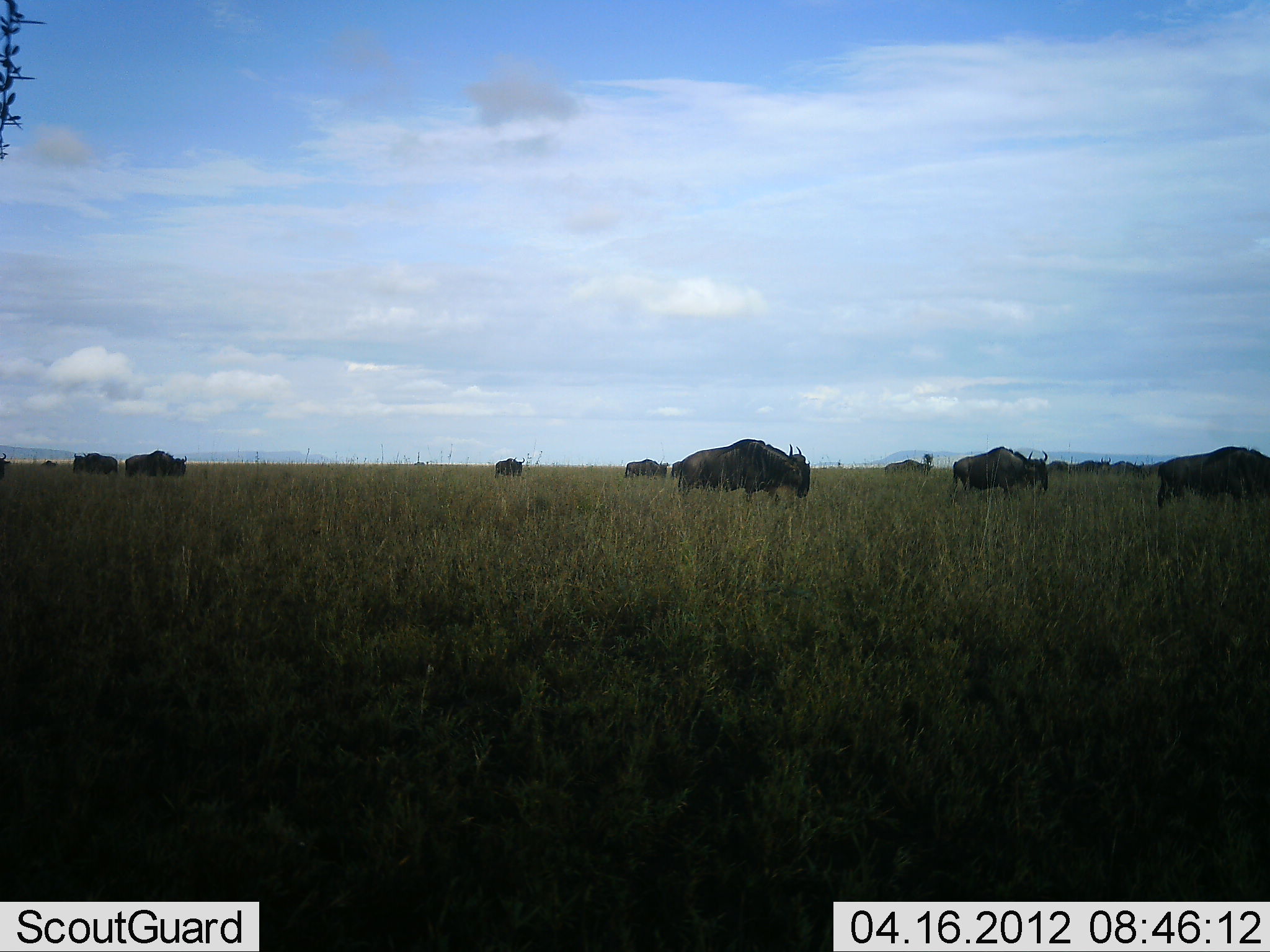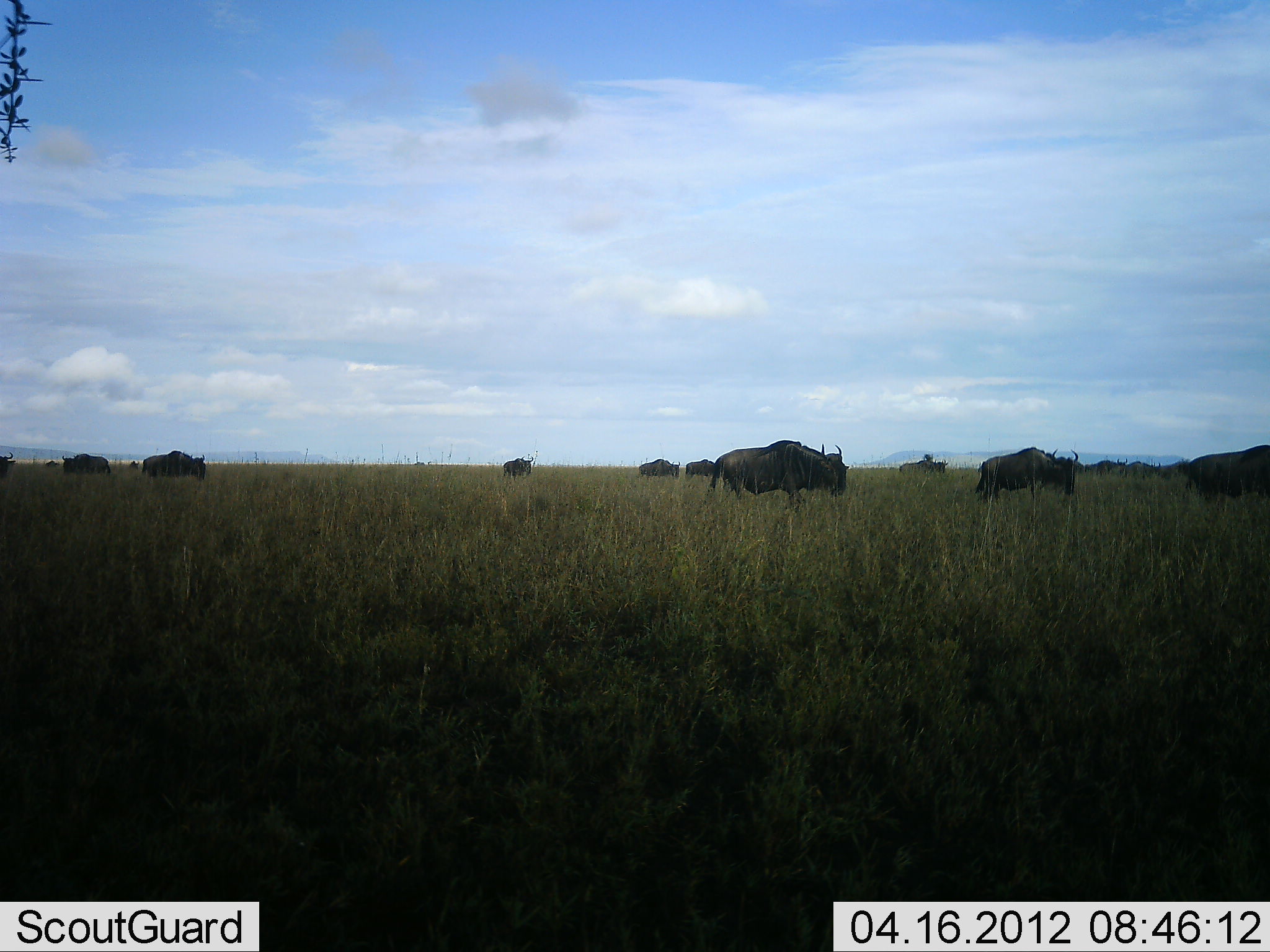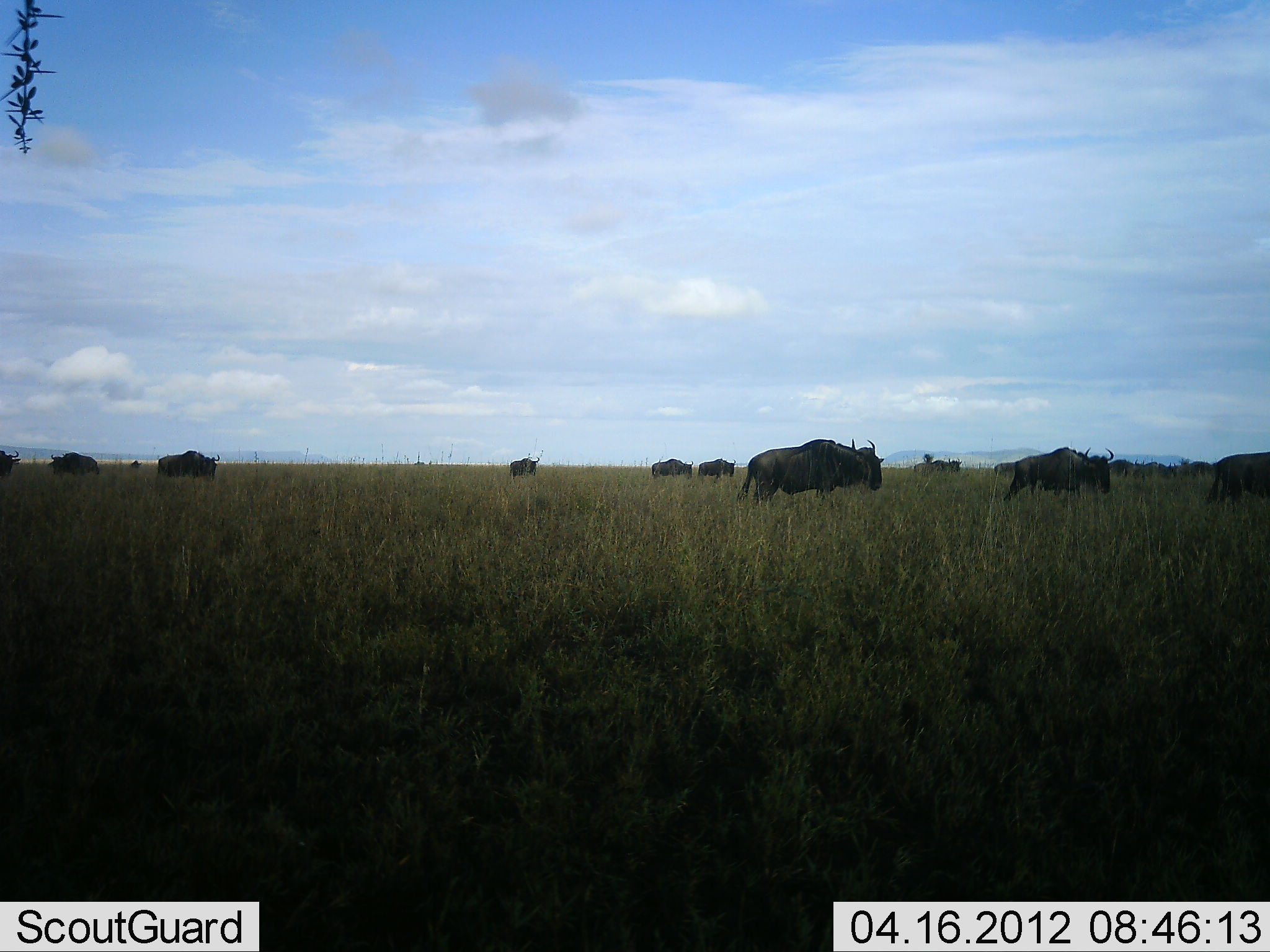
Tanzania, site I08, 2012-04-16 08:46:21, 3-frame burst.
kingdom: Animalia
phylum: Chordata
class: Mammalia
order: Artiodactyla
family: Bovidae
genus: Connochaetes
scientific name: Connochaetes taurinus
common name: blue wildebeest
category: wildebeest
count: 11-50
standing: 20%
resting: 0%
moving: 92%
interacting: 0%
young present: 0%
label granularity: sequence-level